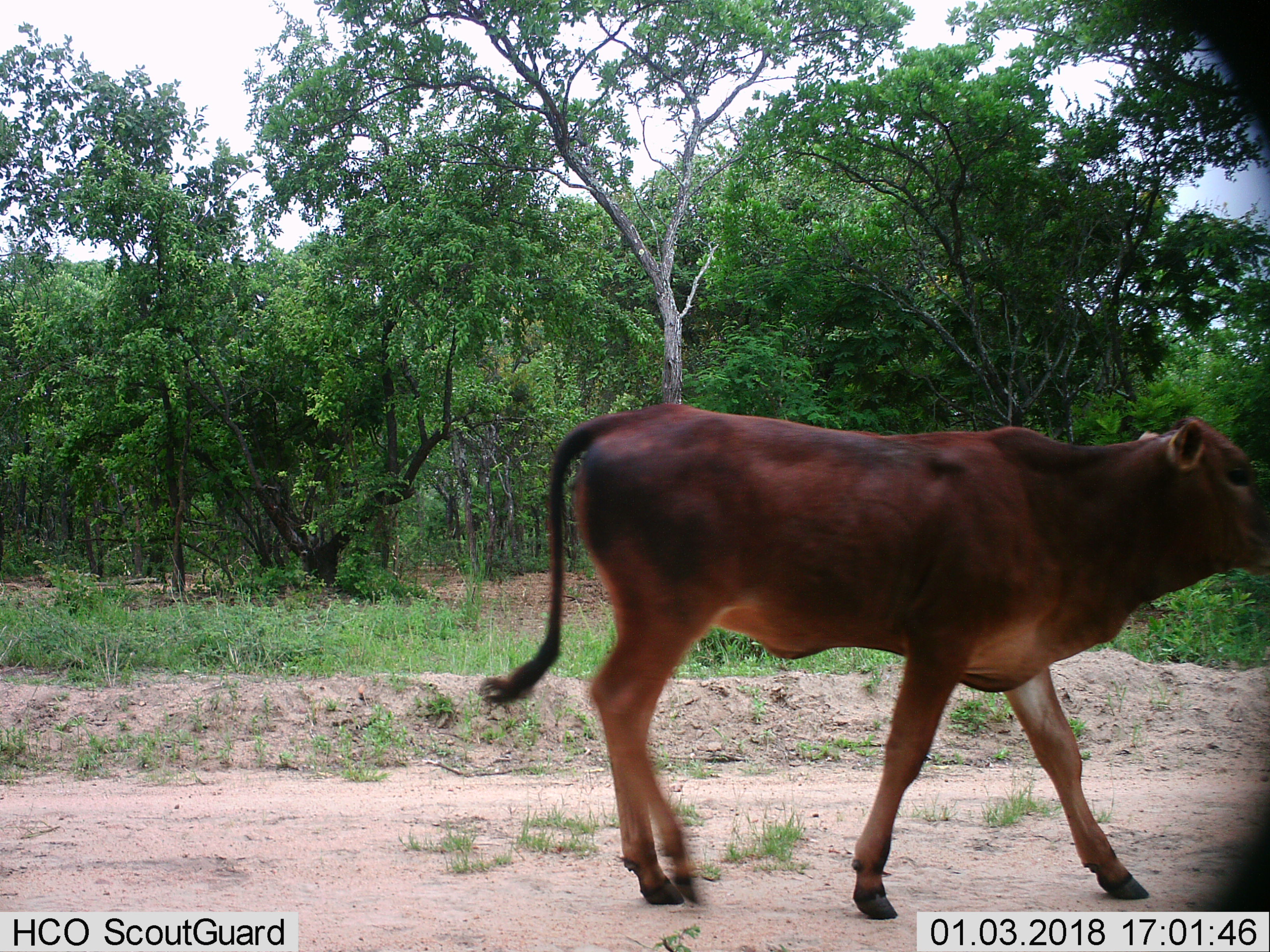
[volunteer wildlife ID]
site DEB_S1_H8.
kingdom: Animalia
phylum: Chordata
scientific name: Vertebrata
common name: domestic animal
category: domesticanimal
Domesticanimal (domestic animal) (Vertebrata), count 1. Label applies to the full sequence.